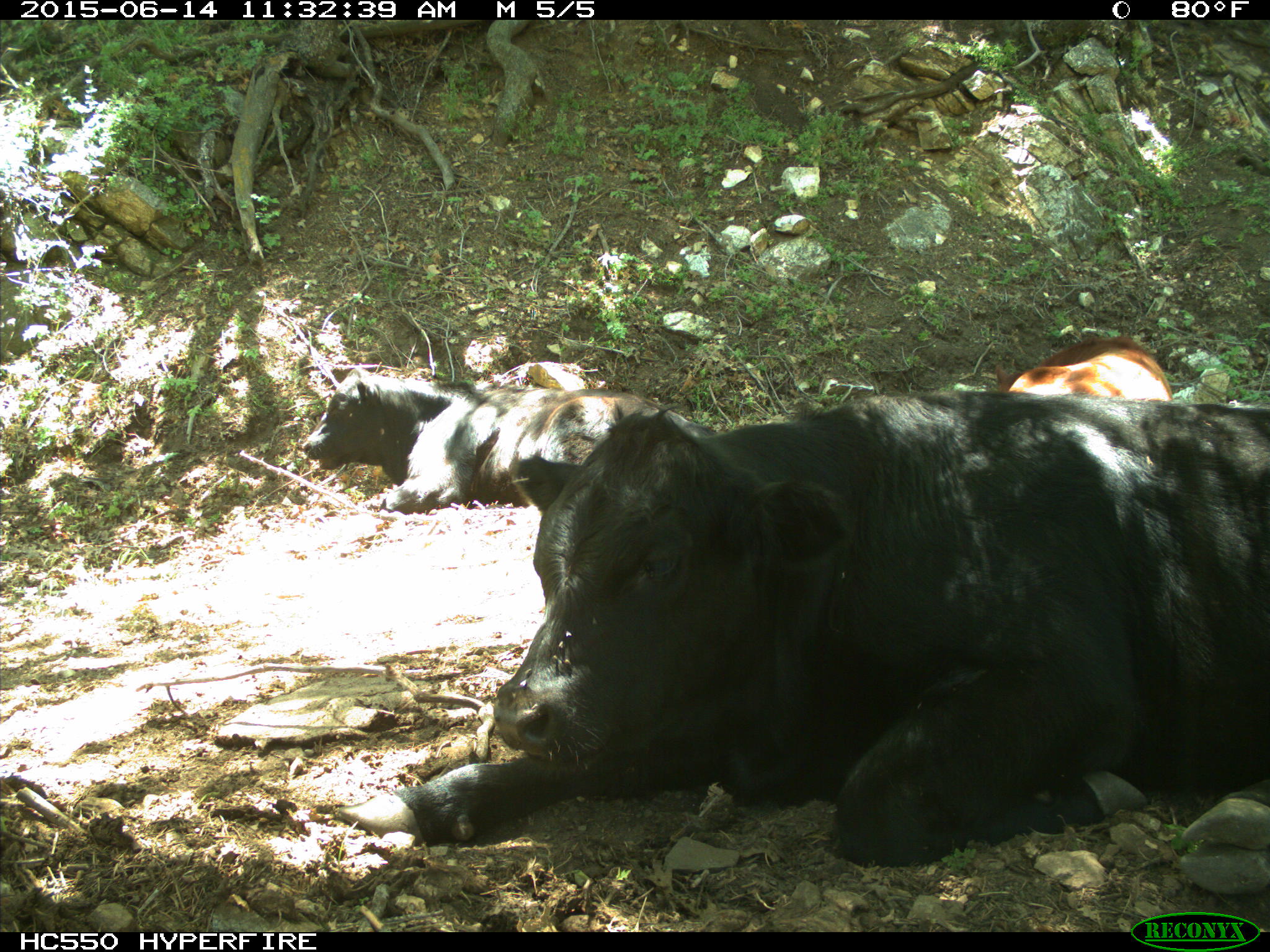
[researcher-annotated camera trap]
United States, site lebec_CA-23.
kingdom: Animalia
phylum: Chordata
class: Mammalia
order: Artiodactyla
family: Bovidae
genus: Bos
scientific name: Bos taurus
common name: domestic cow